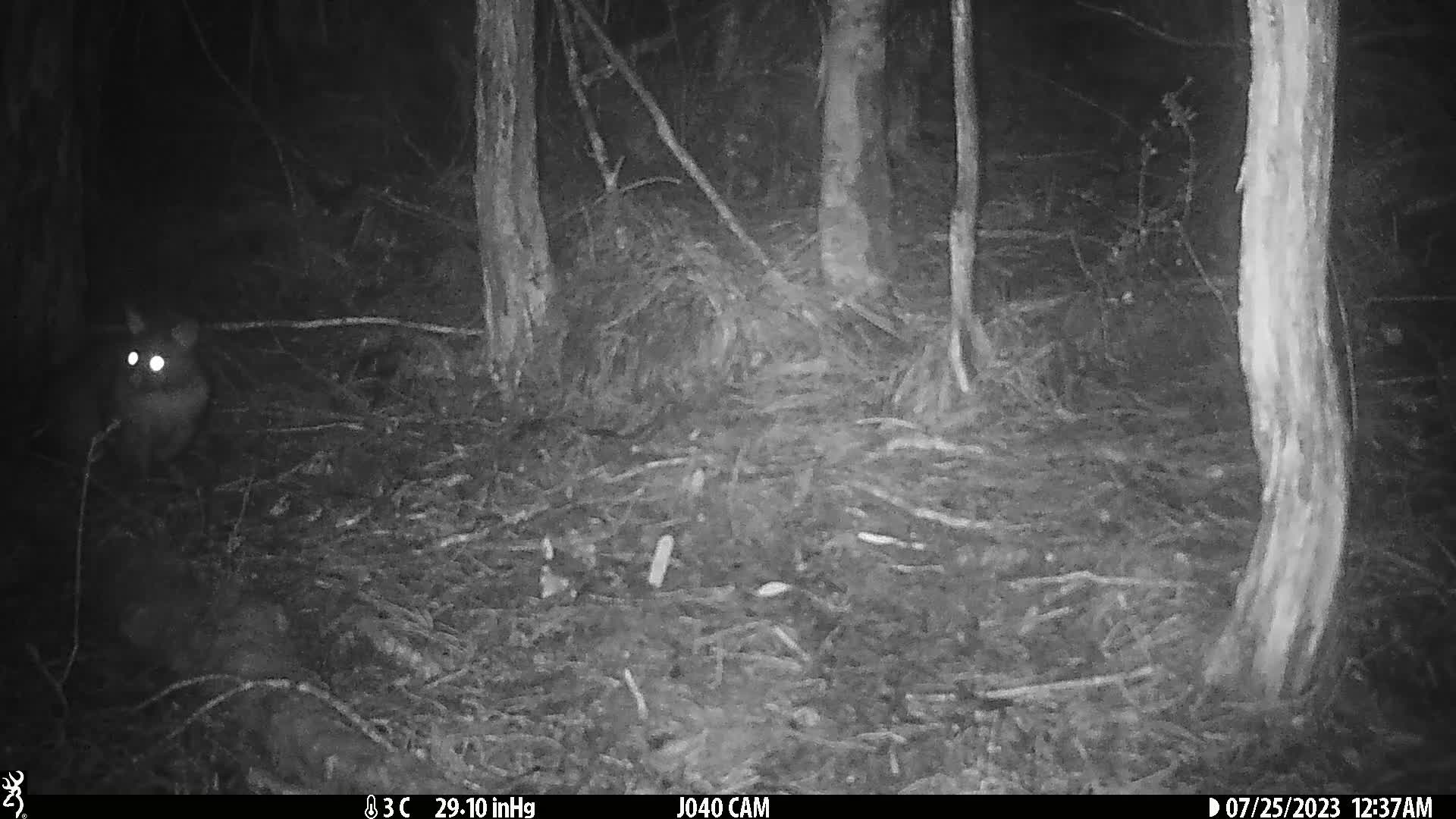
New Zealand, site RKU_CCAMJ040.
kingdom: Animalia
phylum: Chordata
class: Mammalia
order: Diprotodontia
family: Phalangeridae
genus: Trichosurus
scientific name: Trichosurus vulpecula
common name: common brushtail possum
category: possum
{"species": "possum (common brushtail possum) (Trichosurus vulpecula)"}